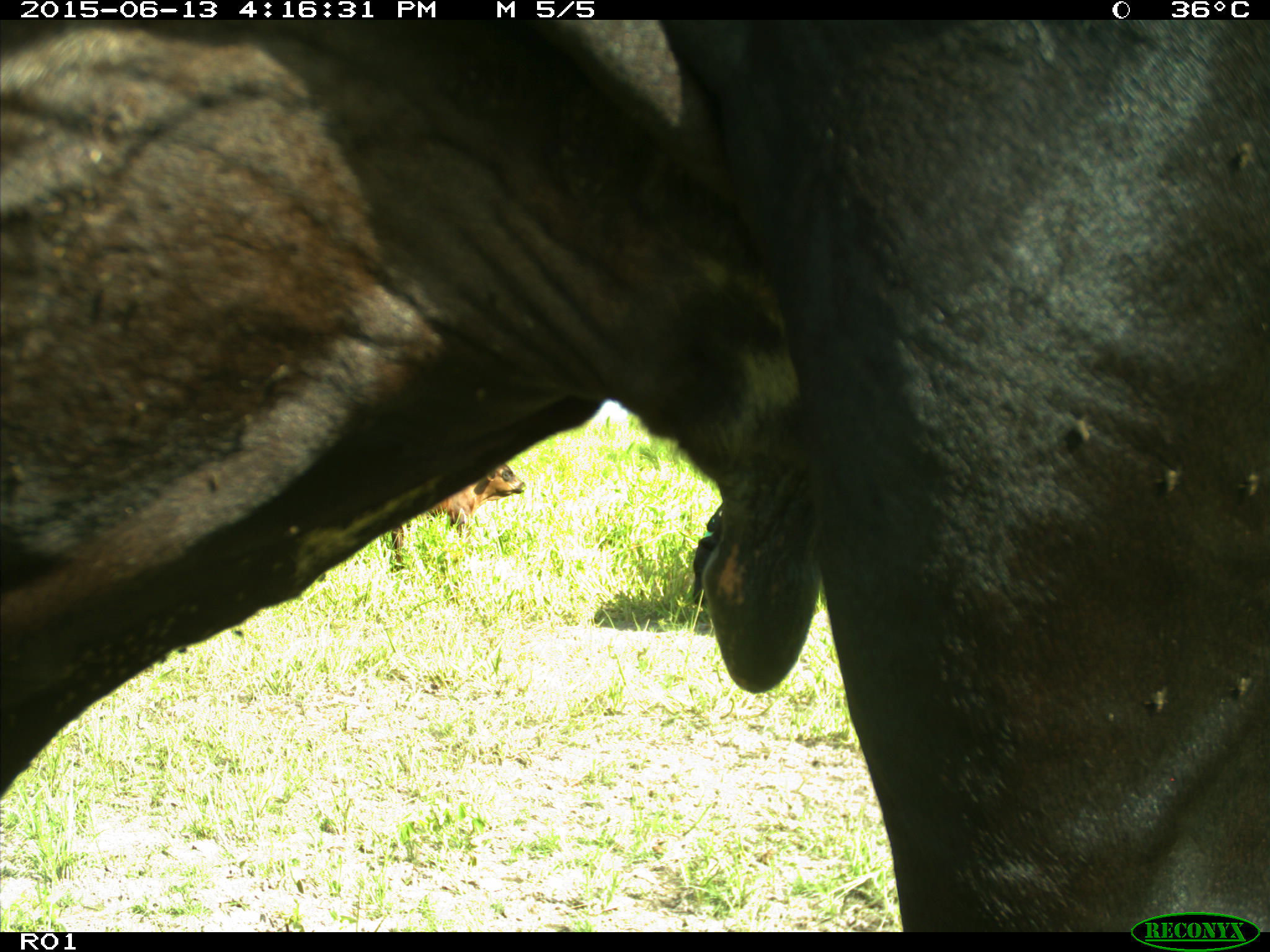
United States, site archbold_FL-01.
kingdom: Animalia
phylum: Chordata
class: Mammalia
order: Artiodactyla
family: Bovidae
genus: Bos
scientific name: Bos taurus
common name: domestic cow